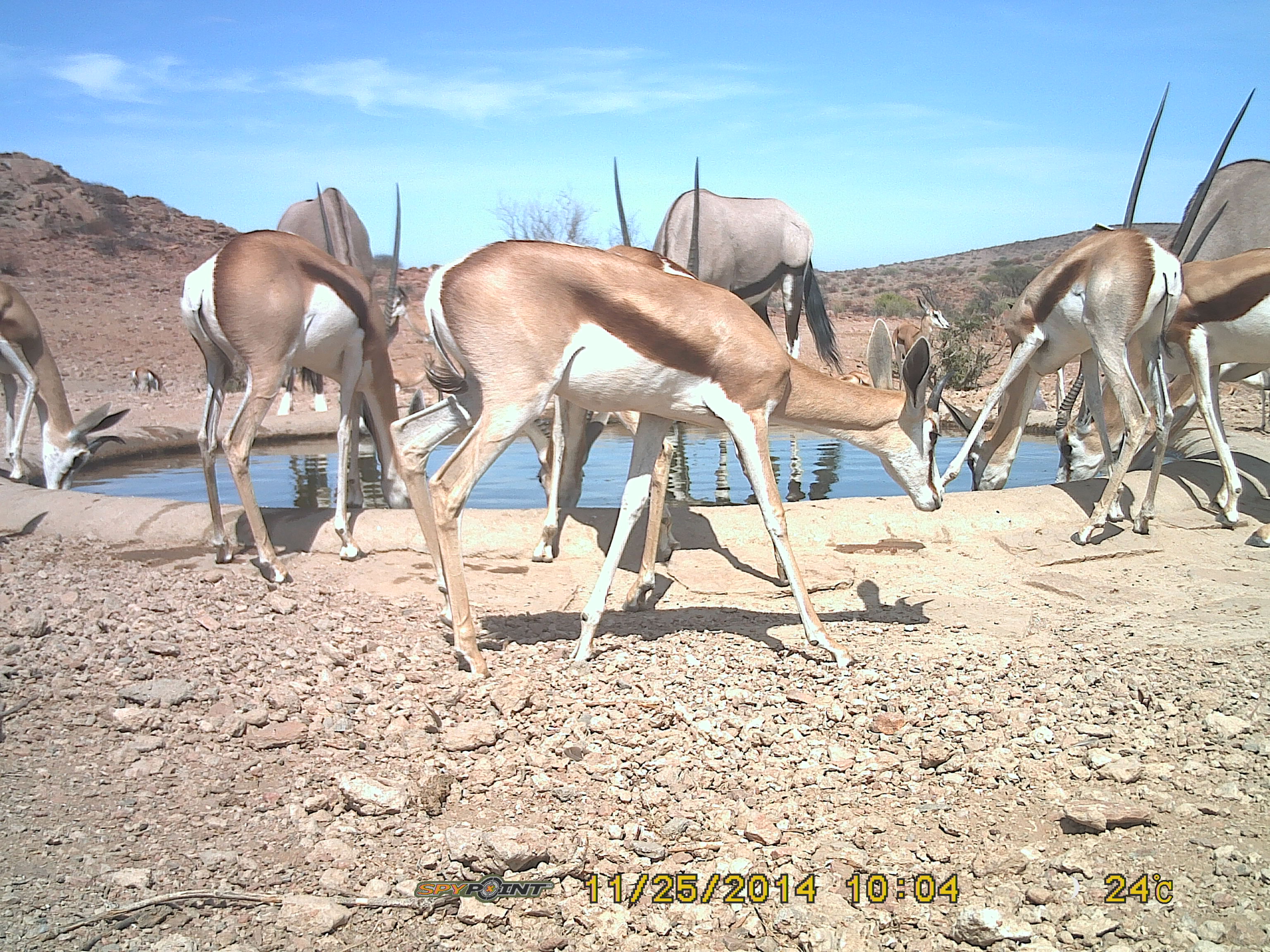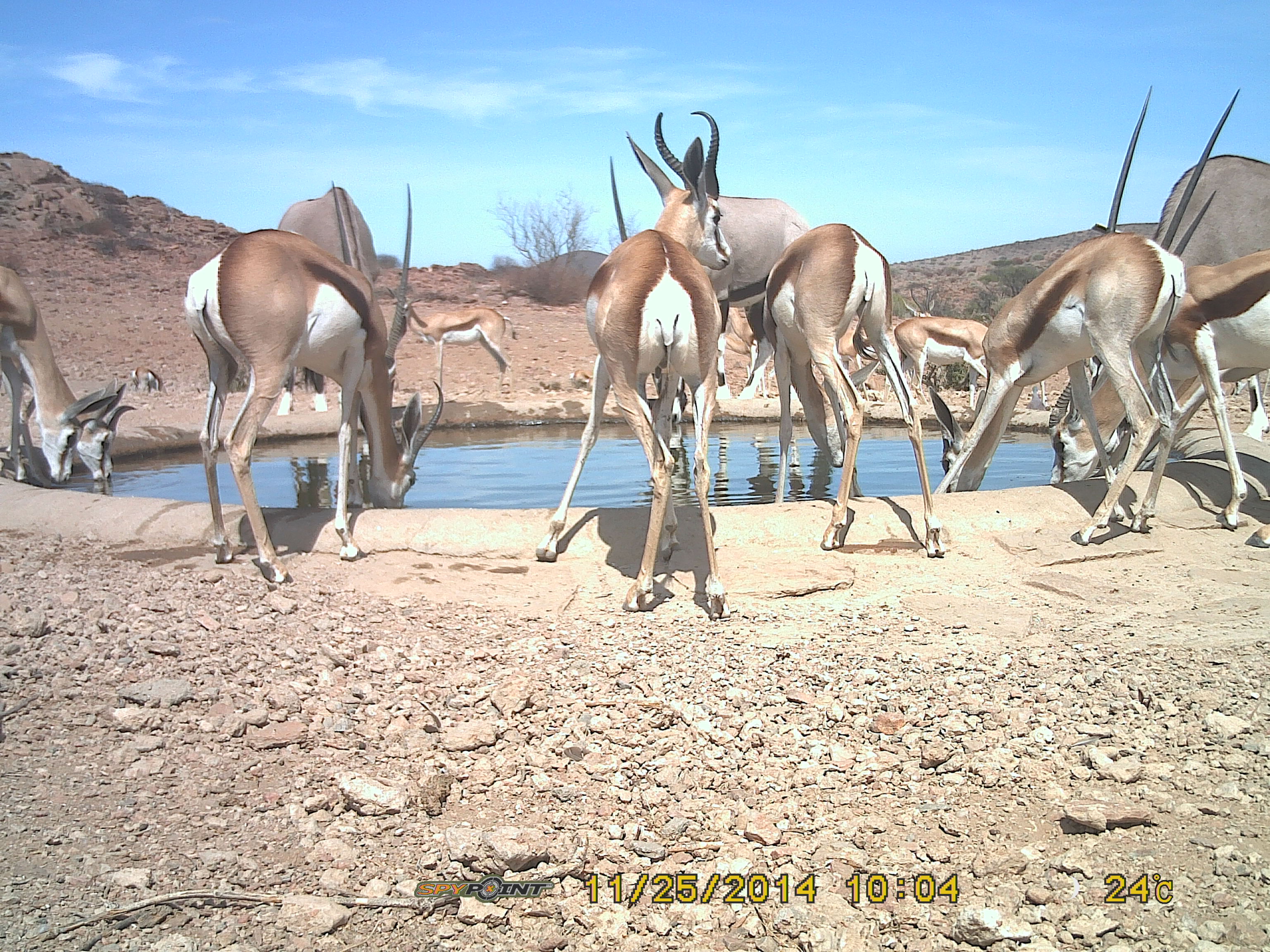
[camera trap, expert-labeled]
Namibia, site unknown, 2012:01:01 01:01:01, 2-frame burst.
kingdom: Animalia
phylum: Chordata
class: Mammalia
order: Artiodactyla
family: Bovidae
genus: Antidorcas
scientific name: Antidorcas marsupialis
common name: springbok